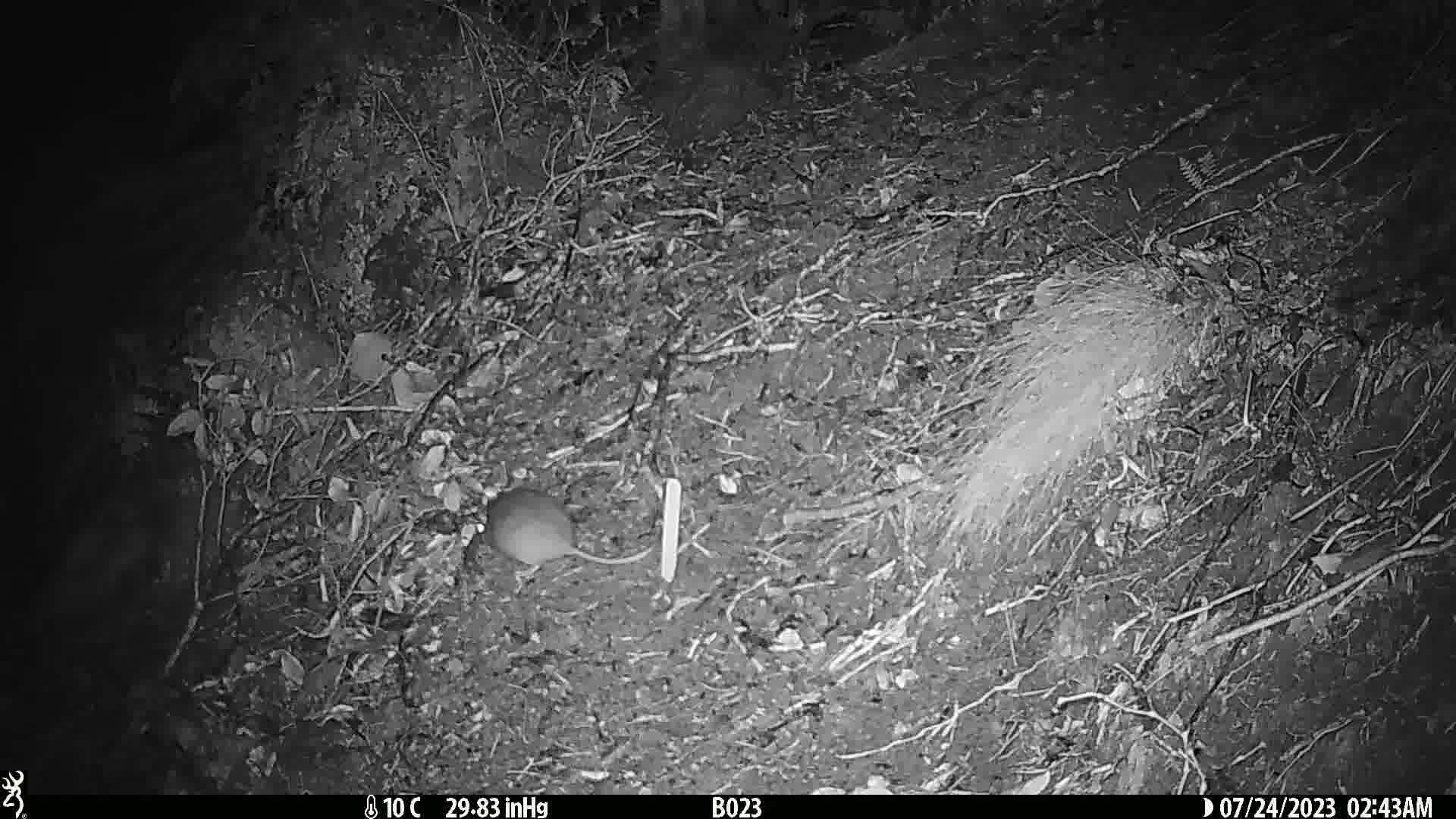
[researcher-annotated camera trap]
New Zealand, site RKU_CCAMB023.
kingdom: Animalia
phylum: Chordata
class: Mammalia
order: Rodentia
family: Muridae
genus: Rattus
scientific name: Rattus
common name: rat